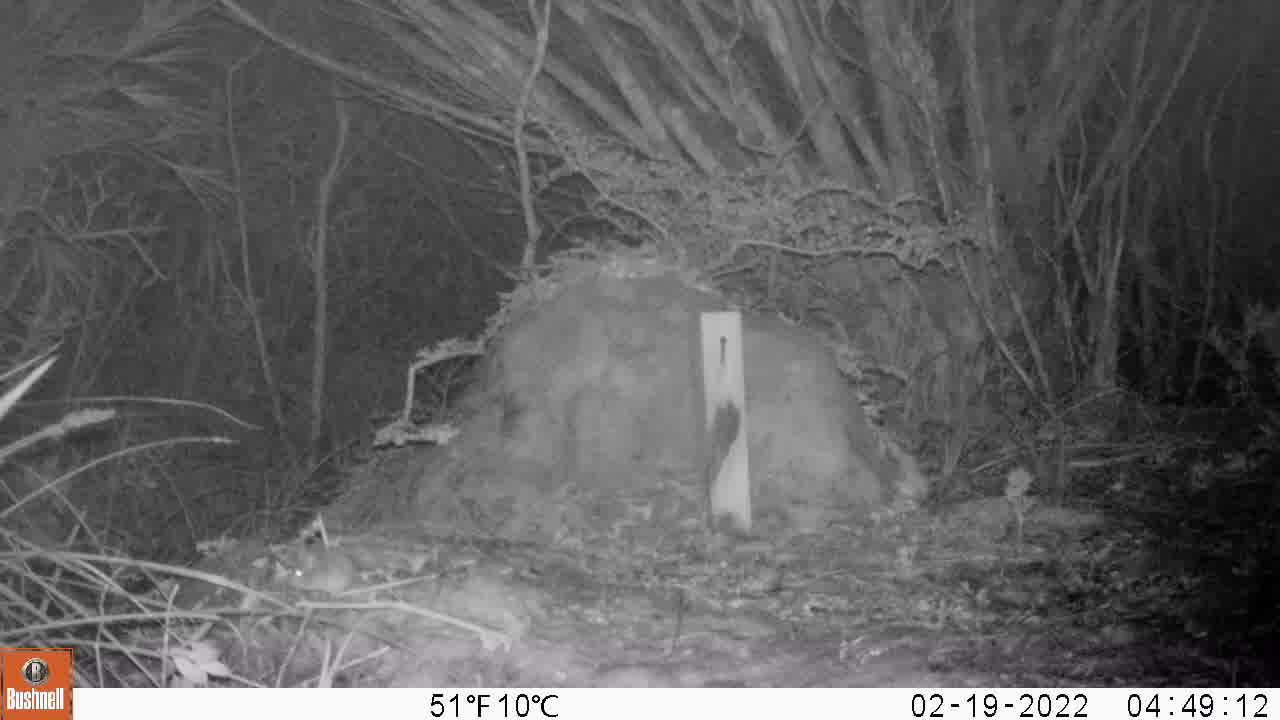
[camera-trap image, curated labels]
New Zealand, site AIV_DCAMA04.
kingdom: Animalia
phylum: Chordata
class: Mammalia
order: Rodentia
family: Muridae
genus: Mus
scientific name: Mus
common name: mouse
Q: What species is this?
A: Mouse (Mus).